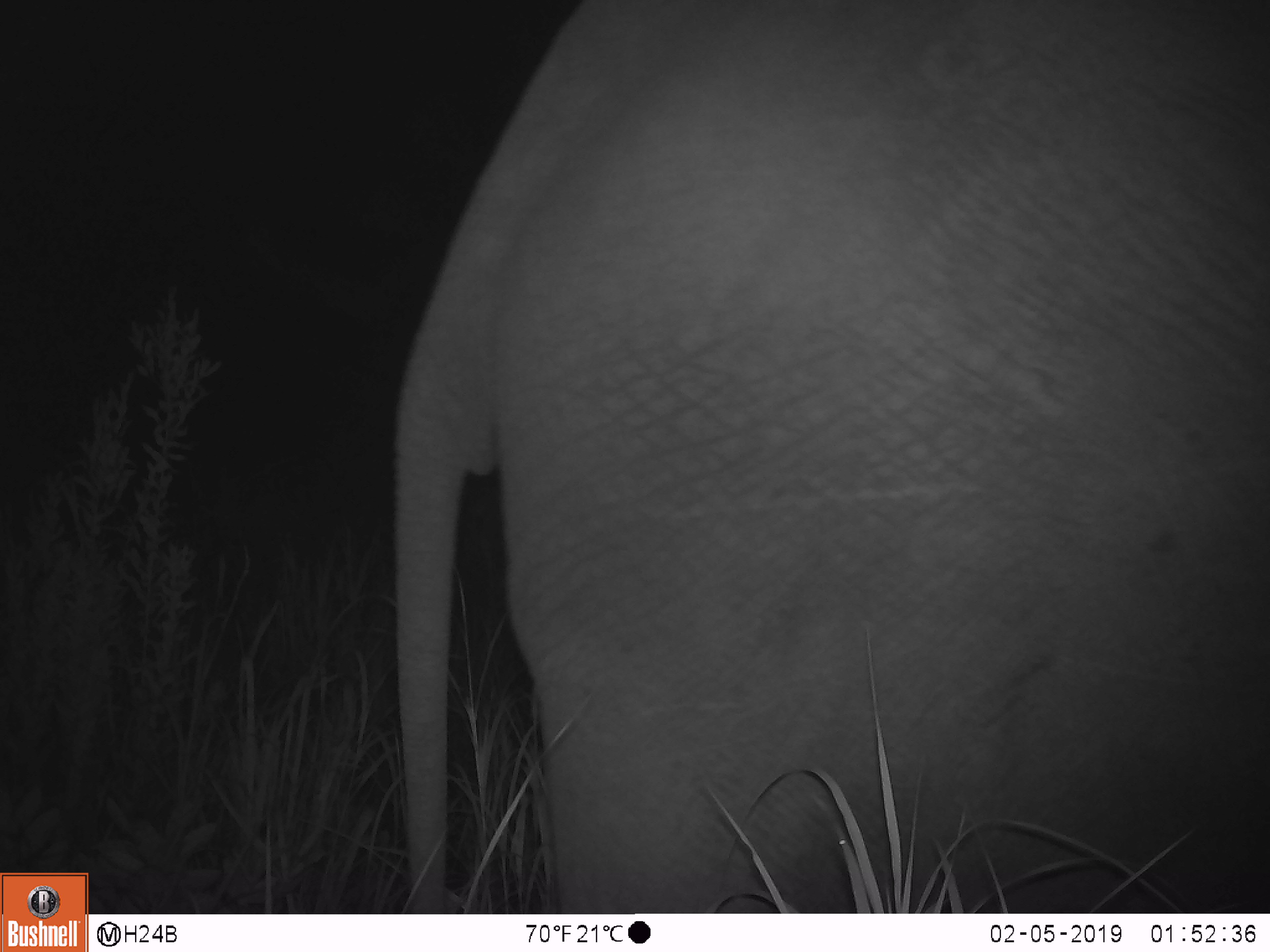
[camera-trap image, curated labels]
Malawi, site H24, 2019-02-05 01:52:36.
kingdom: Animalia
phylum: Chordata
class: Mammalia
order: Proboscidea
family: Elephantidae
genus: Loxodonta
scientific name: Loxodonta africana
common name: african savanna elephant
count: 1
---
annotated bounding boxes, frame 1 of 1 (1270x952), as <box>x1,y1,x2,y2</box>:
african savanna elephant: <box>388,13,1262,907</box>